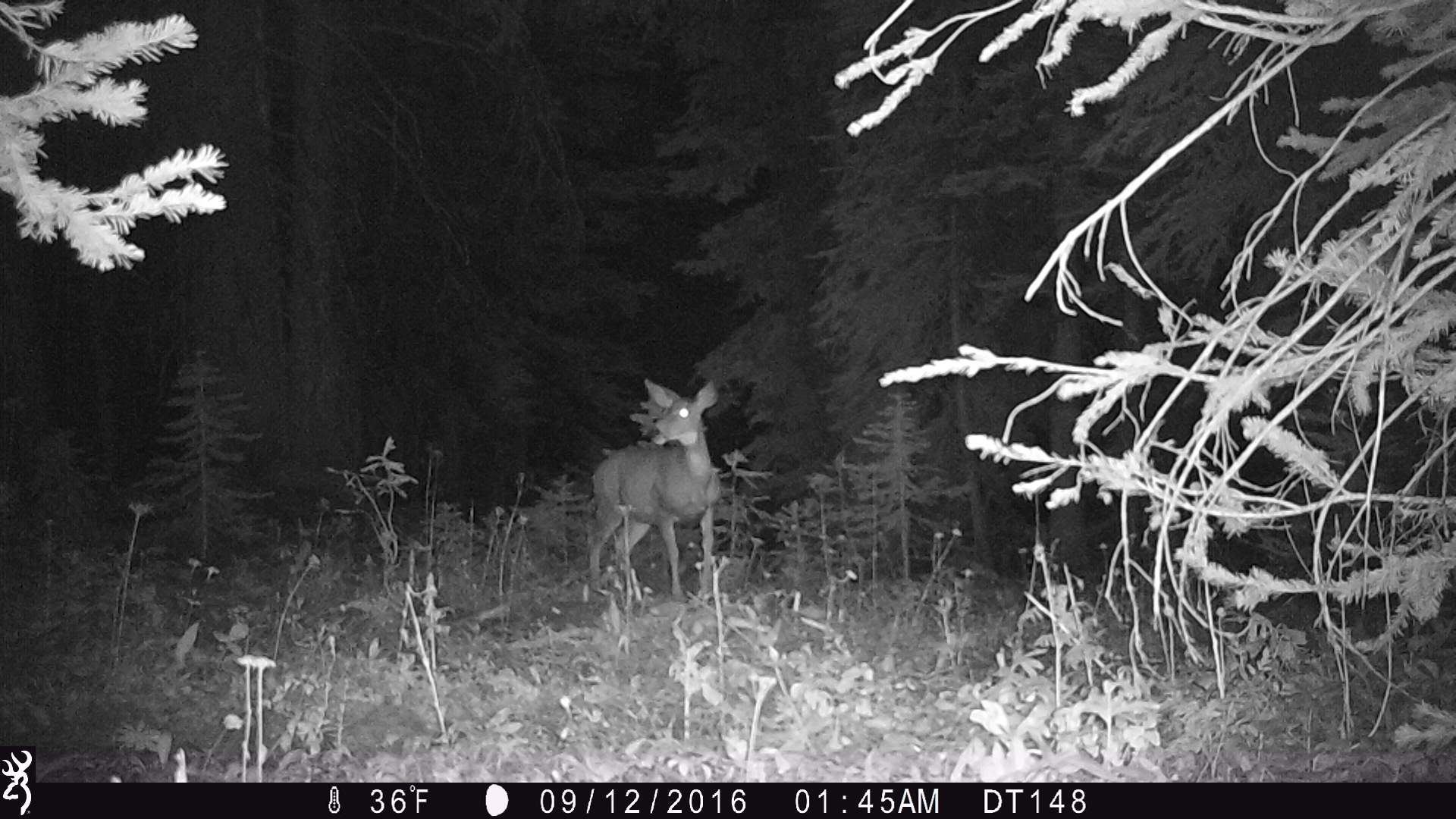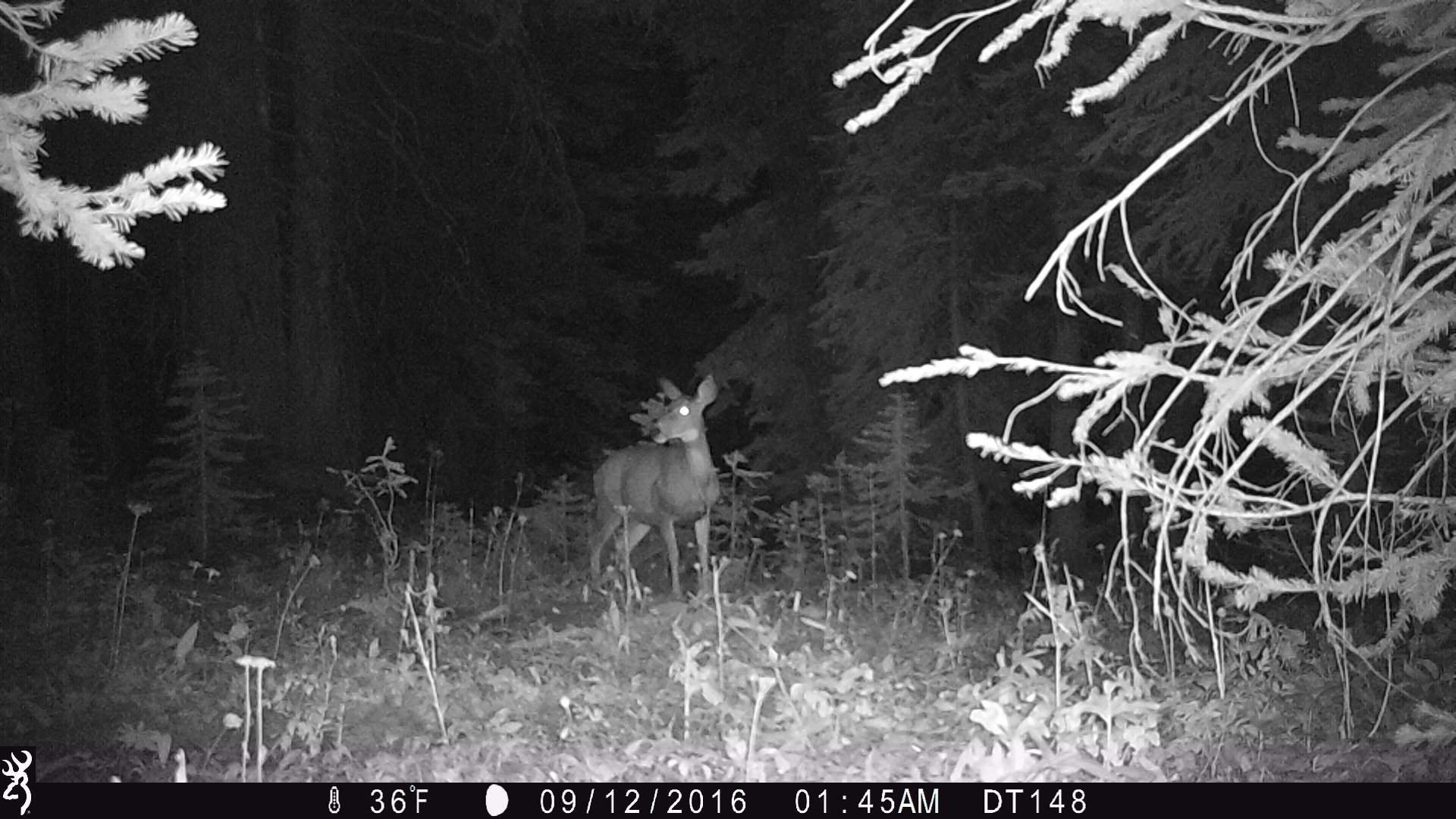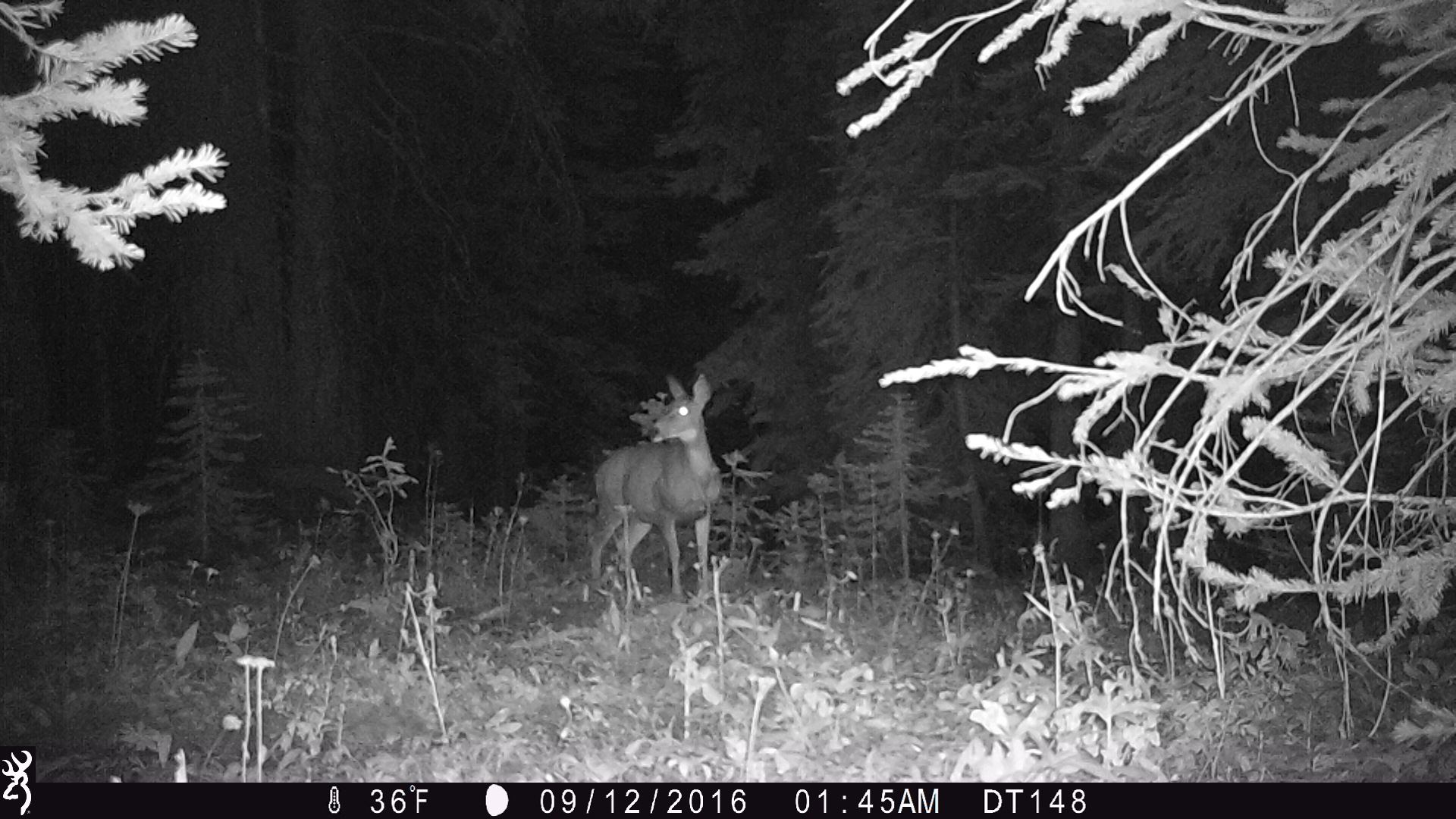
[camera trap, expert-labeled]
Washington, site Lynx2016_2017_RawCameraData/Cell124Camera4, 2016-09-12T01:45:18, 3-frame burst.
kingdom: Animalia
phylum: Chordata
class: Mammalia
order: Artiodactyla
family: Cervidae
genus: Odocoileus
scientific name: Odocoileus hemionus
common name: mule deer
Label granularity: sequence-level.